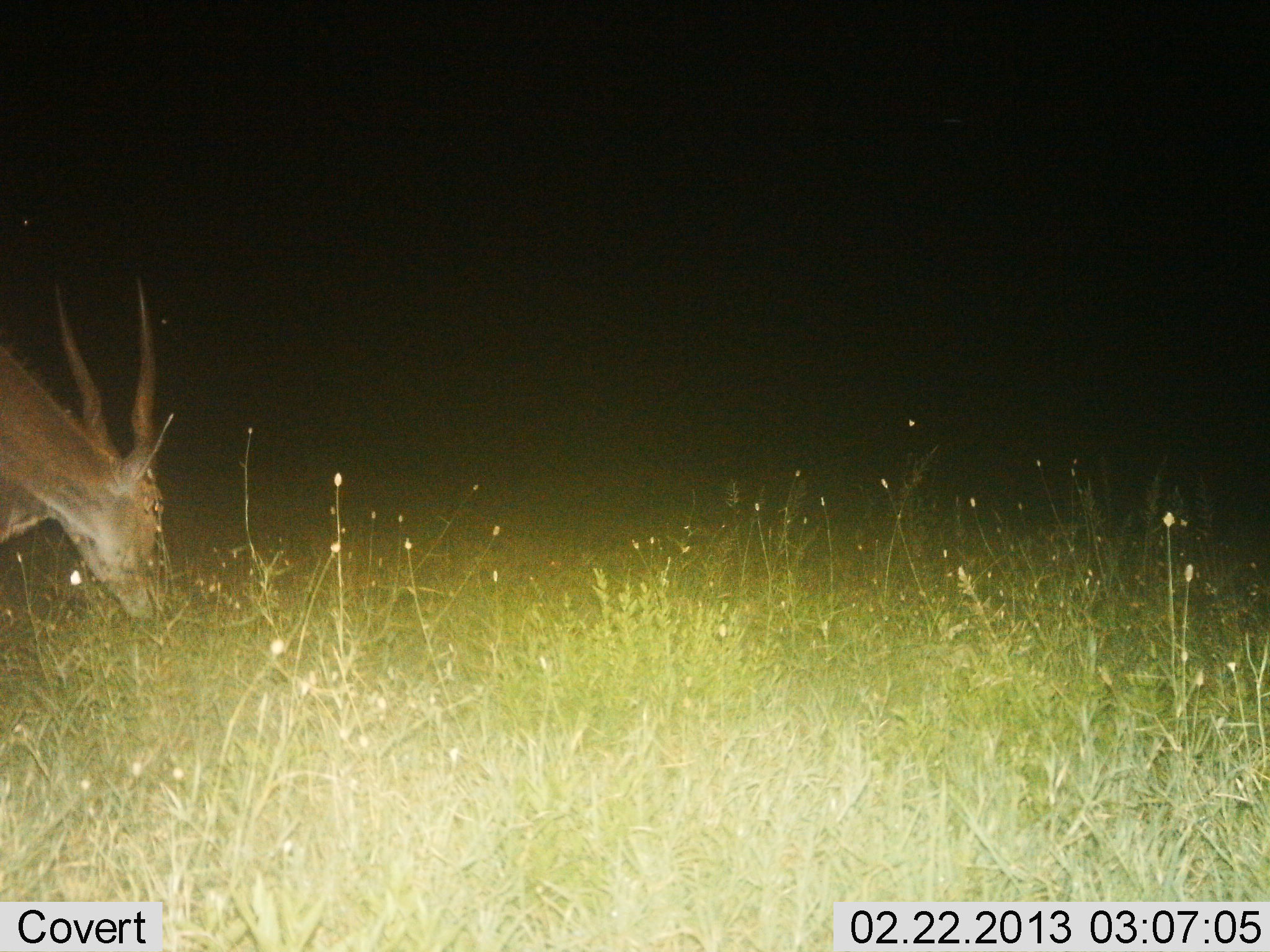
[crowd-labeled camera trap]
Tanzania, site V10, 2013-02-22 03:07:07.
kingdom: Animalia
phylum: Chordata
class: Mammalia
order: Artiodactyla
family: Bovidae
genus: Tragelaphus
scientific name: Tragelaphus oryx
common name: eland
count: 1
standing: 12%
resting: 0%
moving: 6%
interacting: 0%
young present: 0%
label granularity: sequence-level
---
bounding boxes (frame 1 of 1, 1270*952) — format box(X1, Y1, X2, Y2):
animal: box(0, 274, 182, 631)